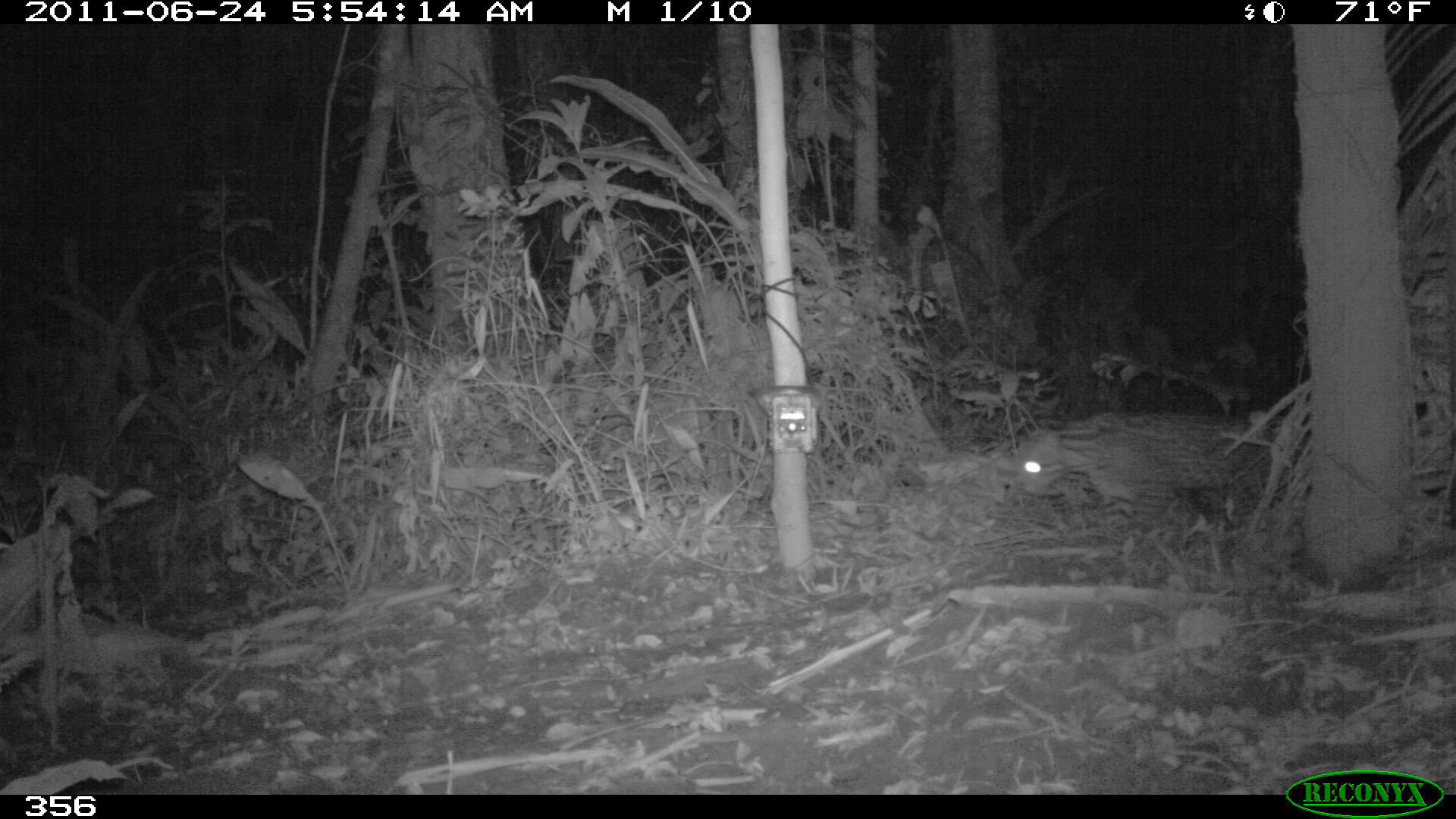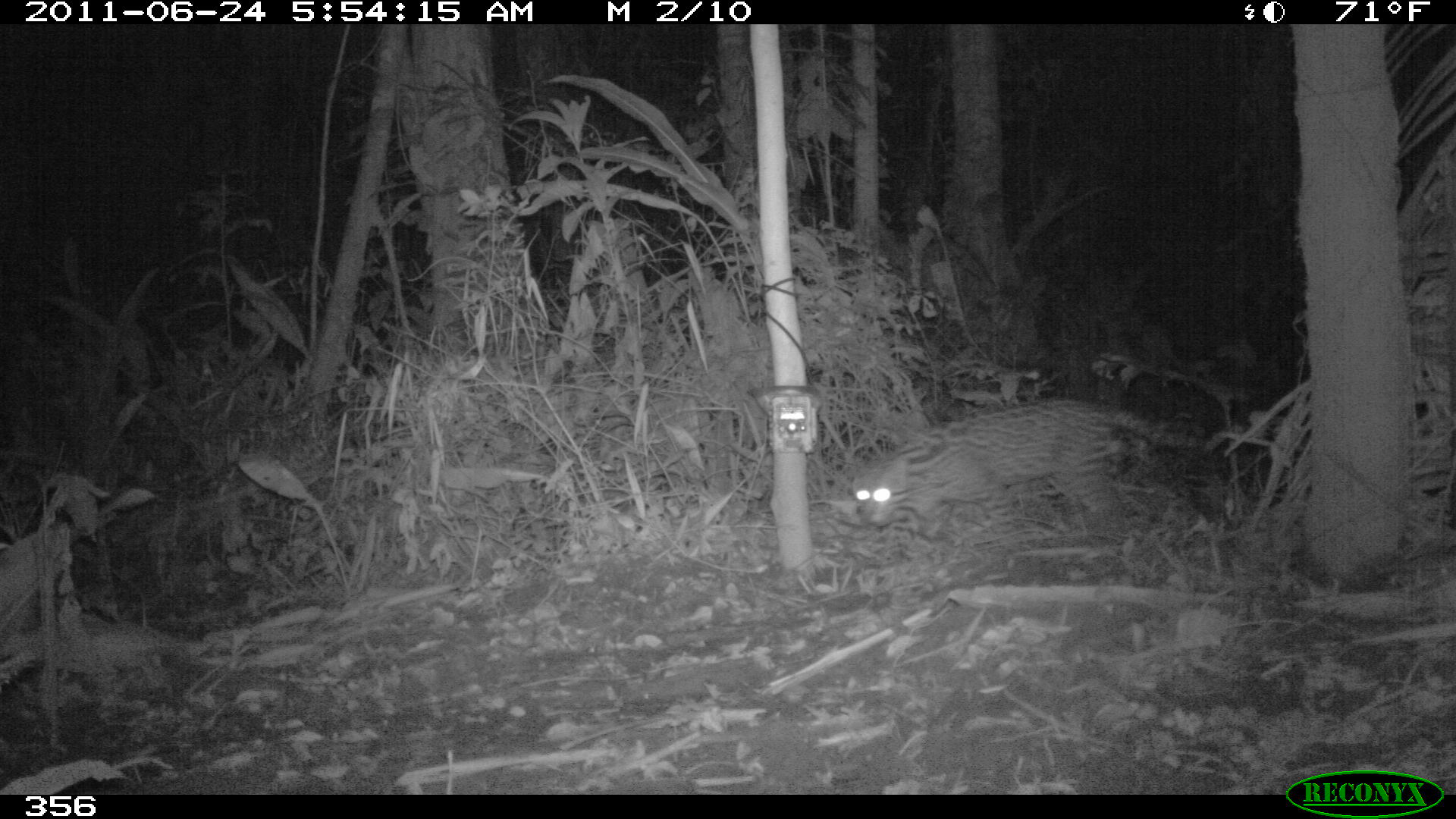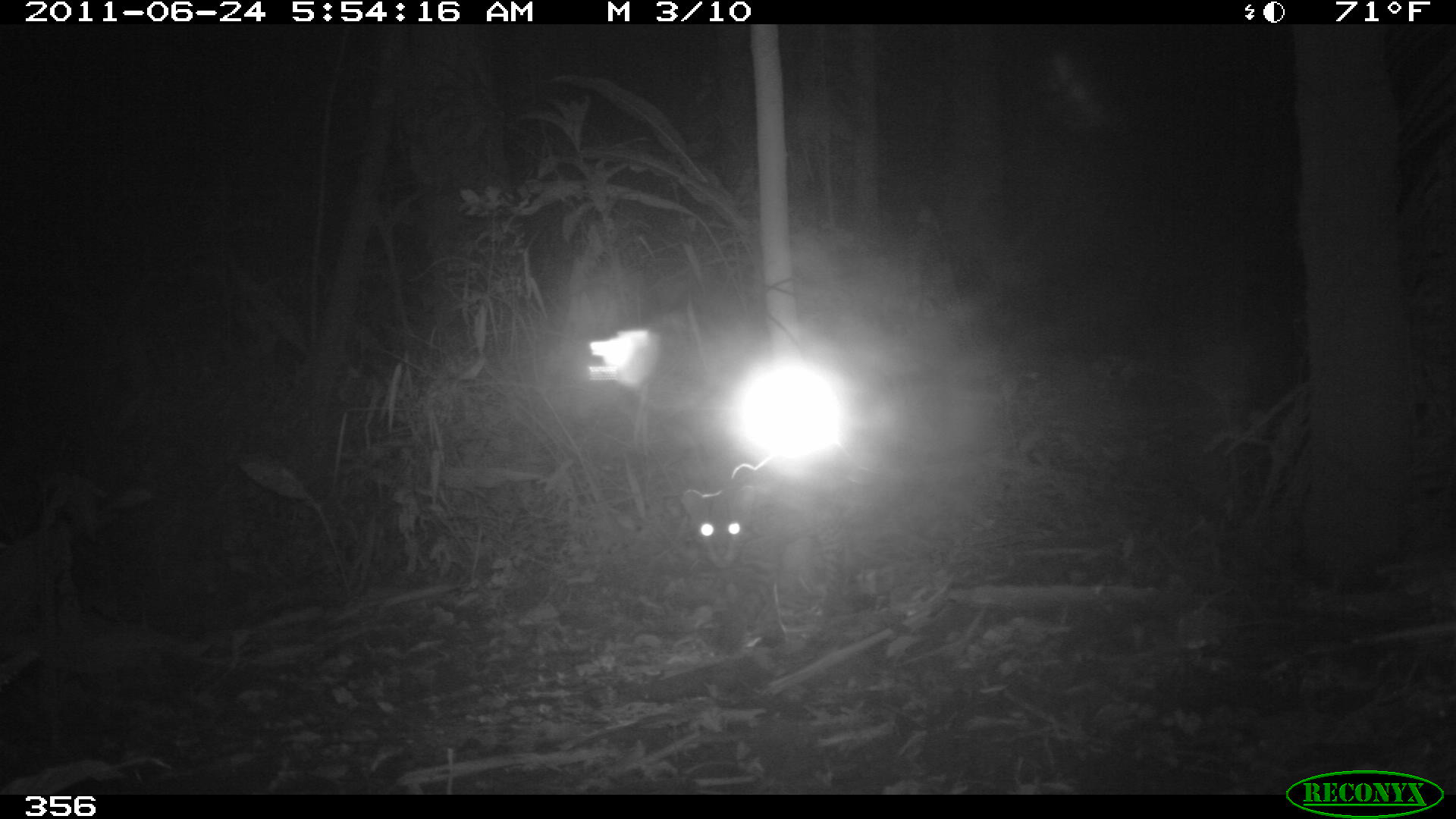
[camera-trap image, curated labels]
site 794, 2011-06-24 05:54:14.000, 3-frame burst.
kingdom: Animalia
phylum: Chordata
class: Mammalia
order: Carnivora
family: Felidae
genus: Leopardus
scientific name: Leopardus pardalis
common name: ocelot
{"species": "Leopardus pardalis (ocelot)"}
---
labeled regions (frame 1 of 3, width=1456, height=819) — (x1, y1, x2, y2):
leopardus pardalis: (1019, 412, 1250, 522)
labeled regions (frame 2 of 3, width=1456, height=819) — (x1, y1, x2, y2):
leopardus pardalis: (844, 397, 1213, 552)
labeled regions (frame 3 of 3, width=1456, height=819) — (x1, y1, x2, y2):
leopardus pardalis: (681, 438, 880, 645)